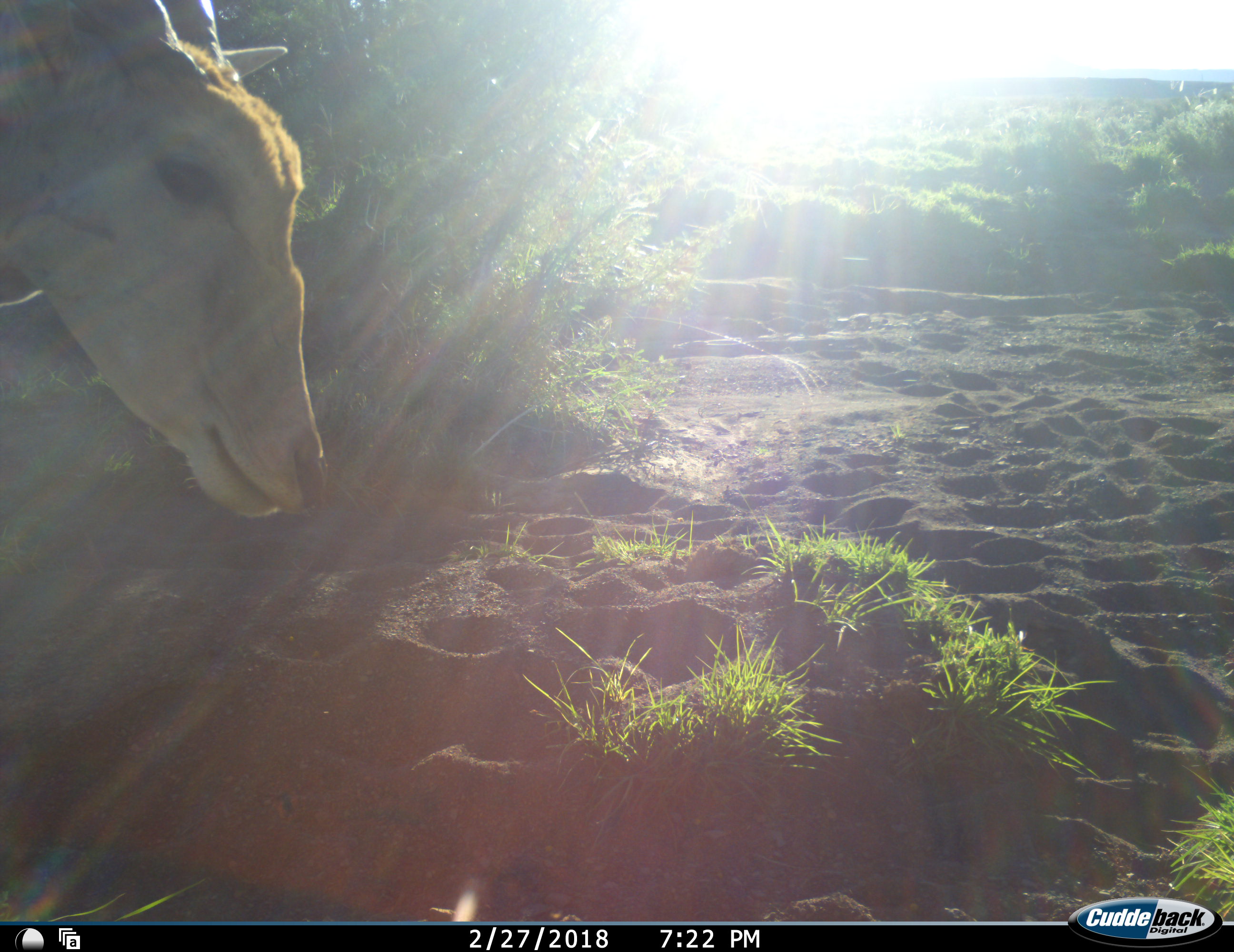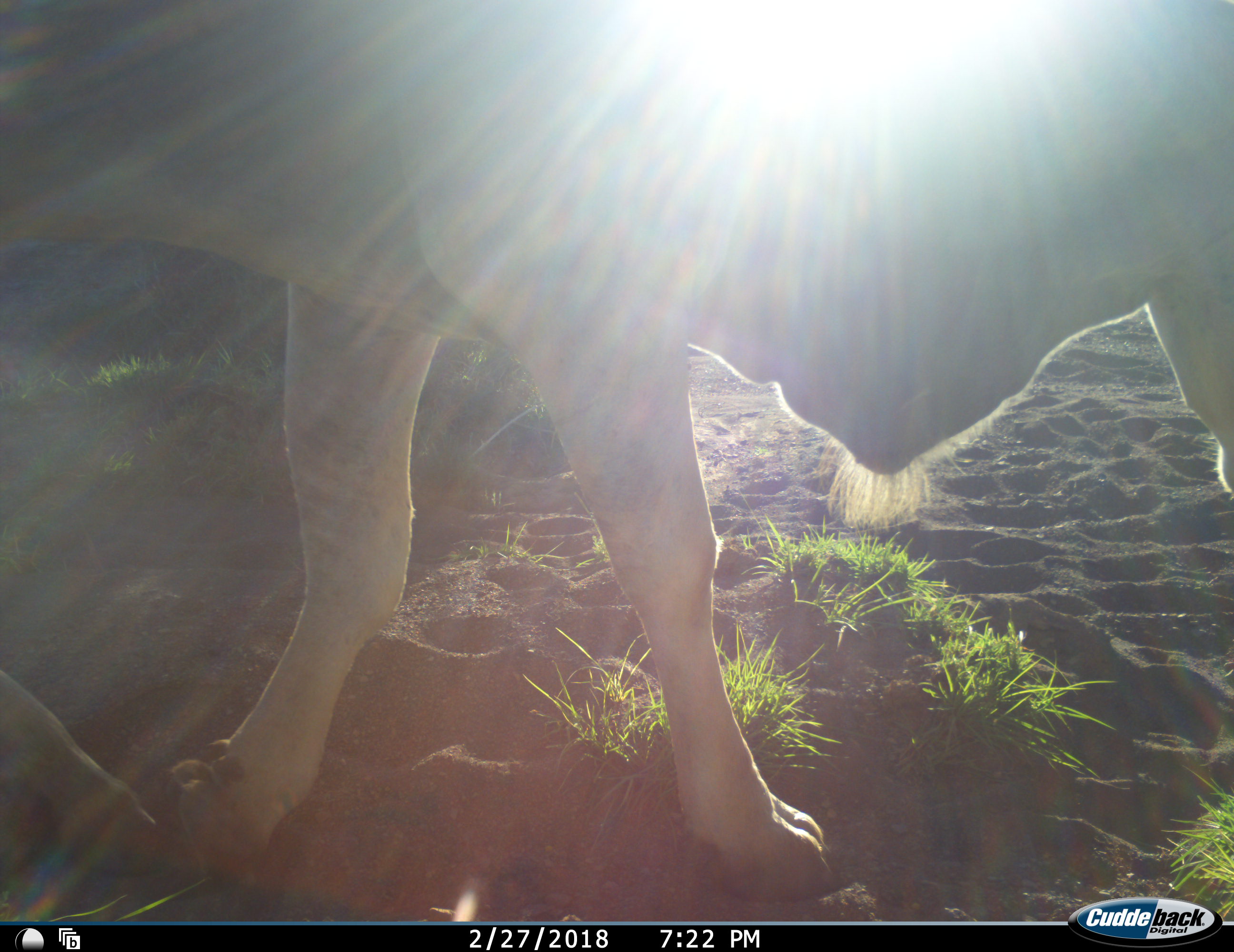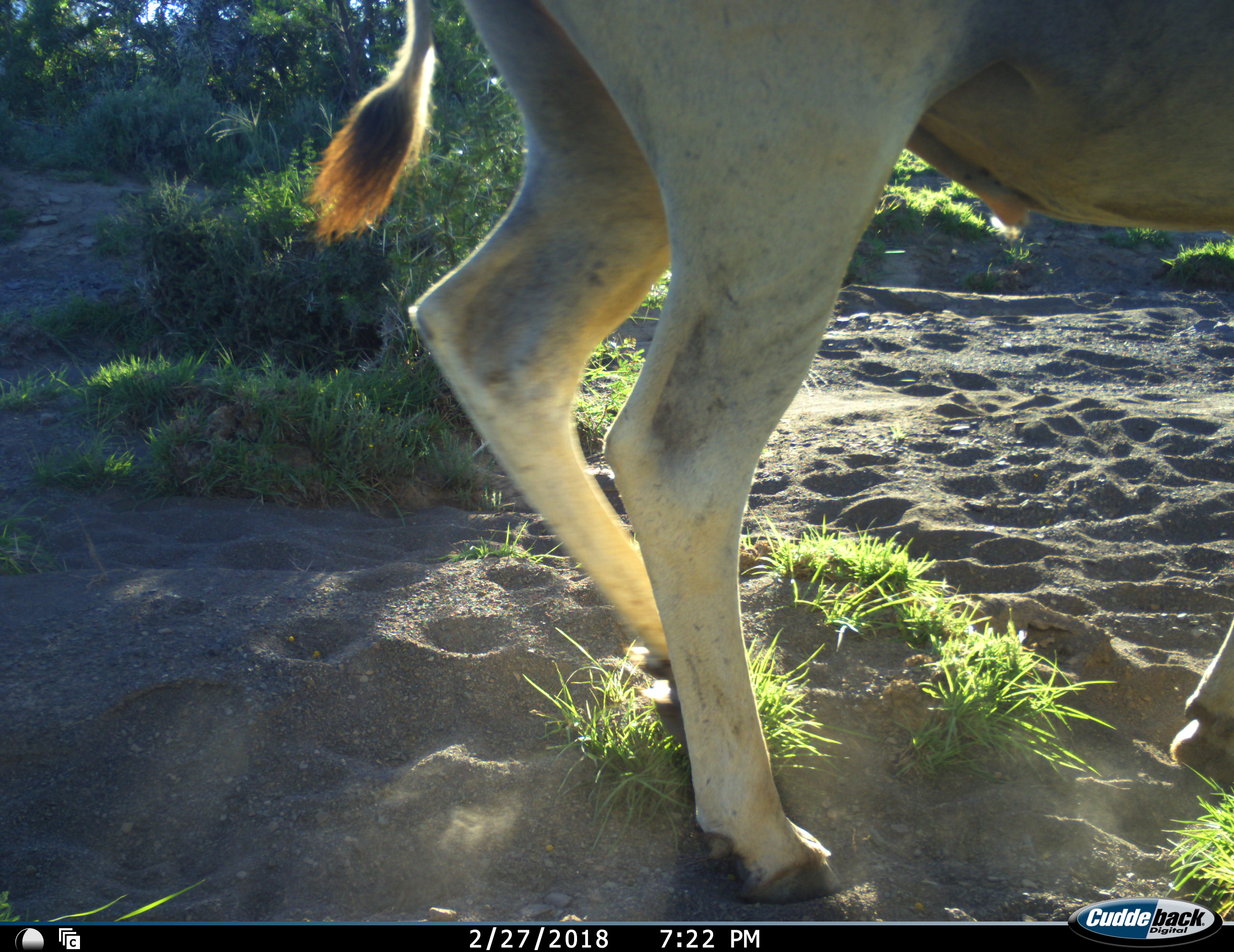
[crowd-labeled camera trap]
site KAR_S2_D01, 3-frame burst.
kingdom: Animalia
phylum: Chordata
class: Mammalia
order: Artiodactyla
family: Bovidae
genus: Tragelaphus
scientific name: Tragelaphus oryx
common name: eland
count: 1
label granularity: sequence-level